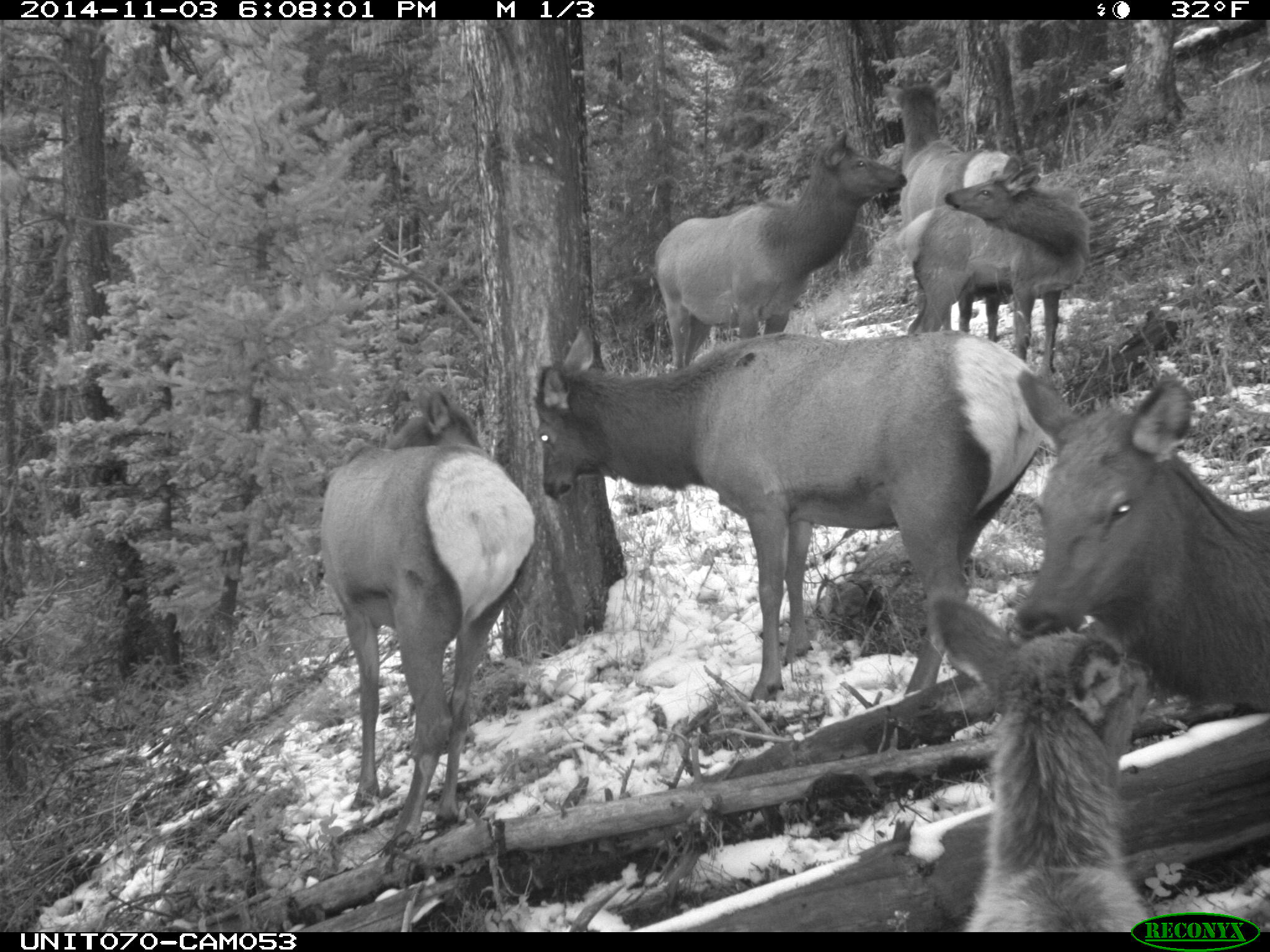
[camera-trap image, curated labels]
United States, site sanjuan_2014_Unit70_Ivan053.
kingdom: Animalia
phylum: Chordata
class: Mammalia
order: Artiodactyla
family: Cervidae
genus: Cervus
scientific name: Cervus elaphus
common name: red deer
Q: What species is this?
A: Cervus elaphus (red deer).